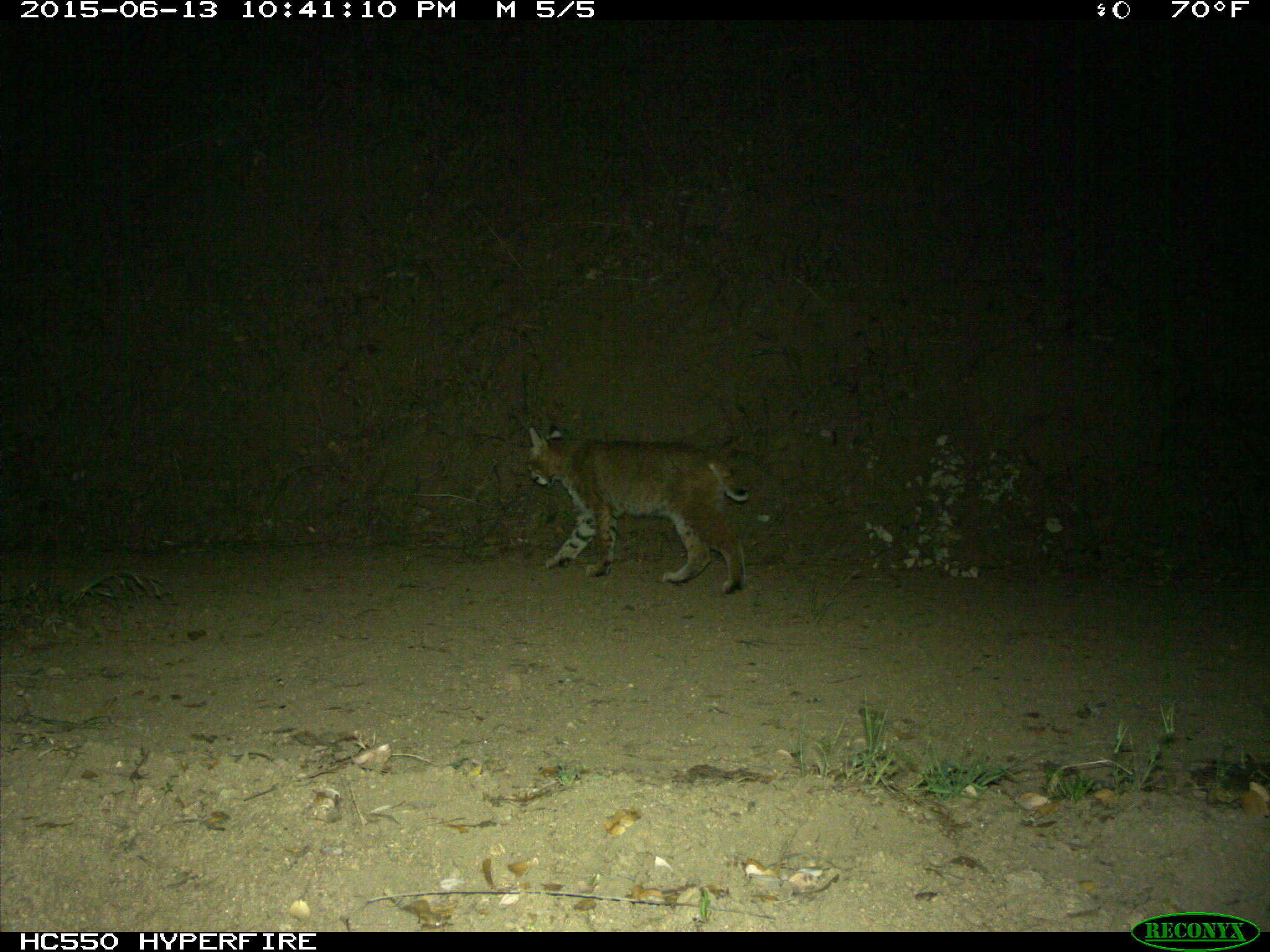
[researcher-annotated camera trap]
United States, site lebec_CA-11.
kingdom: Animalia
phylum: Chordata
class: Mammalia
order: Carnivora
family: Felidae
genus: Lynx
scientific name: Lynx rufus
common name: bobcat